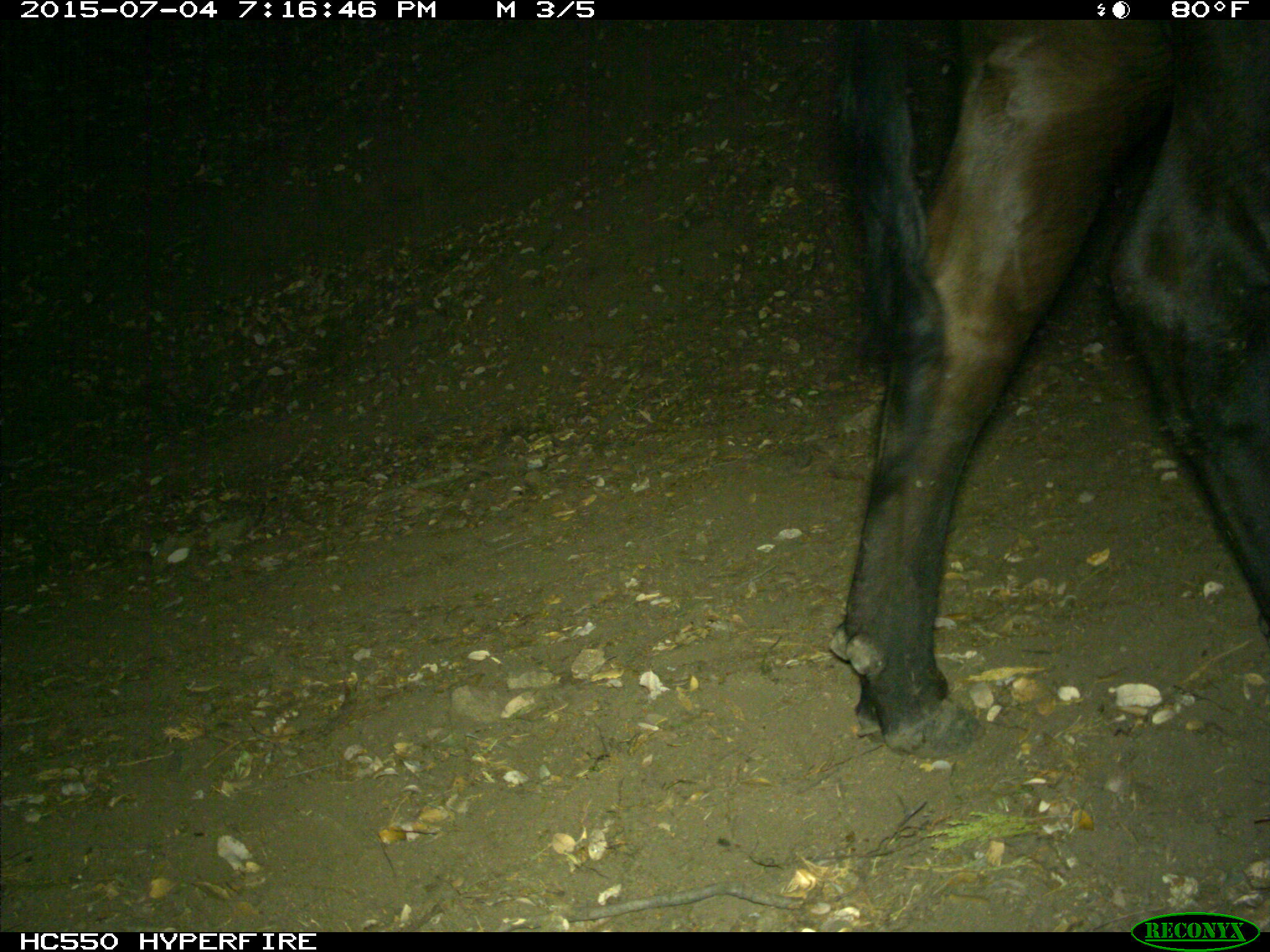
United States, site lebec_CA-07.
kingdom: Animalia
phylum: Chordata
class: Mammalia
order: Artiodactyla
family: Bovidae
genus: Bos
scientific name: Bos taurus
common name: domestic cow